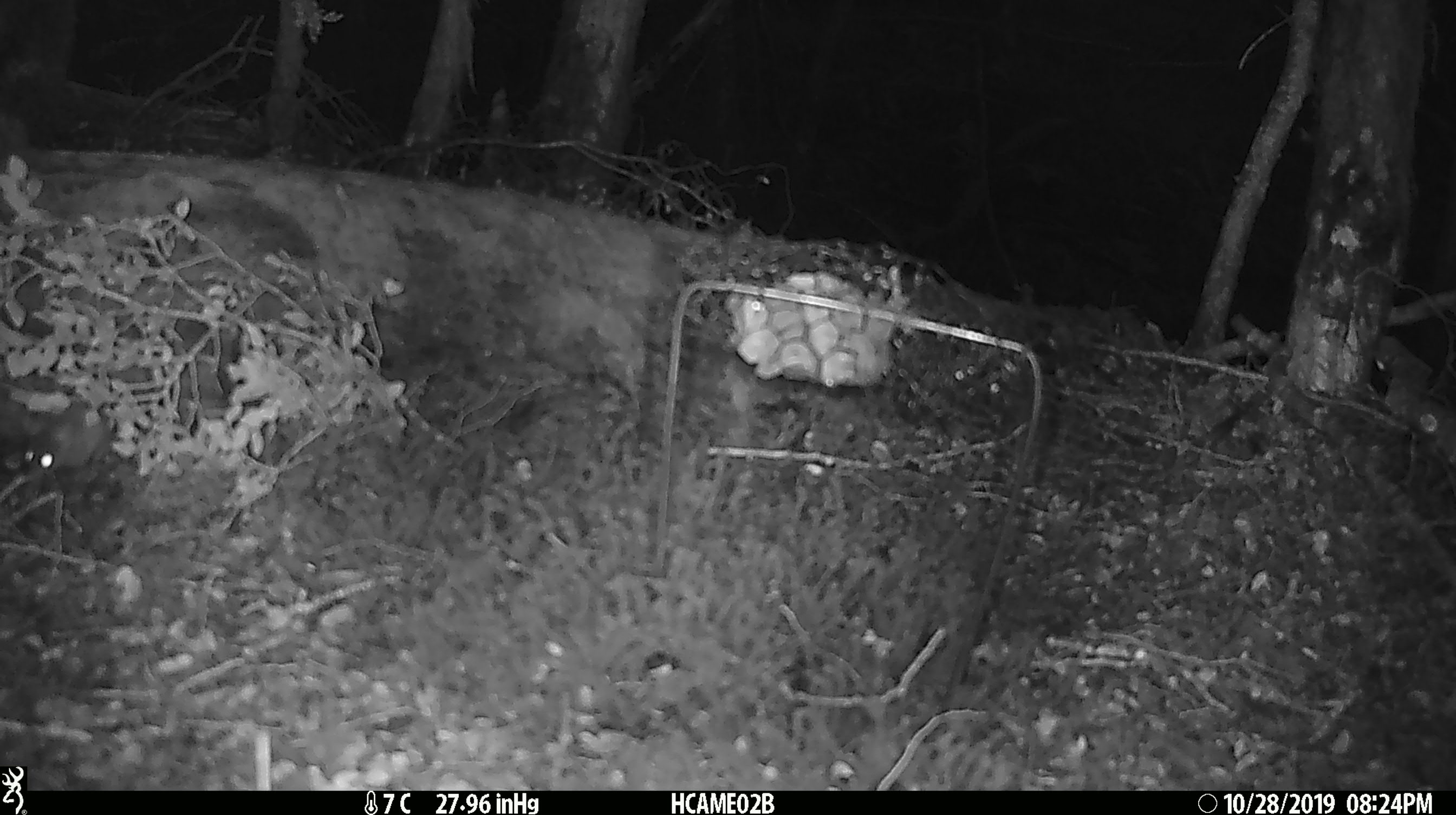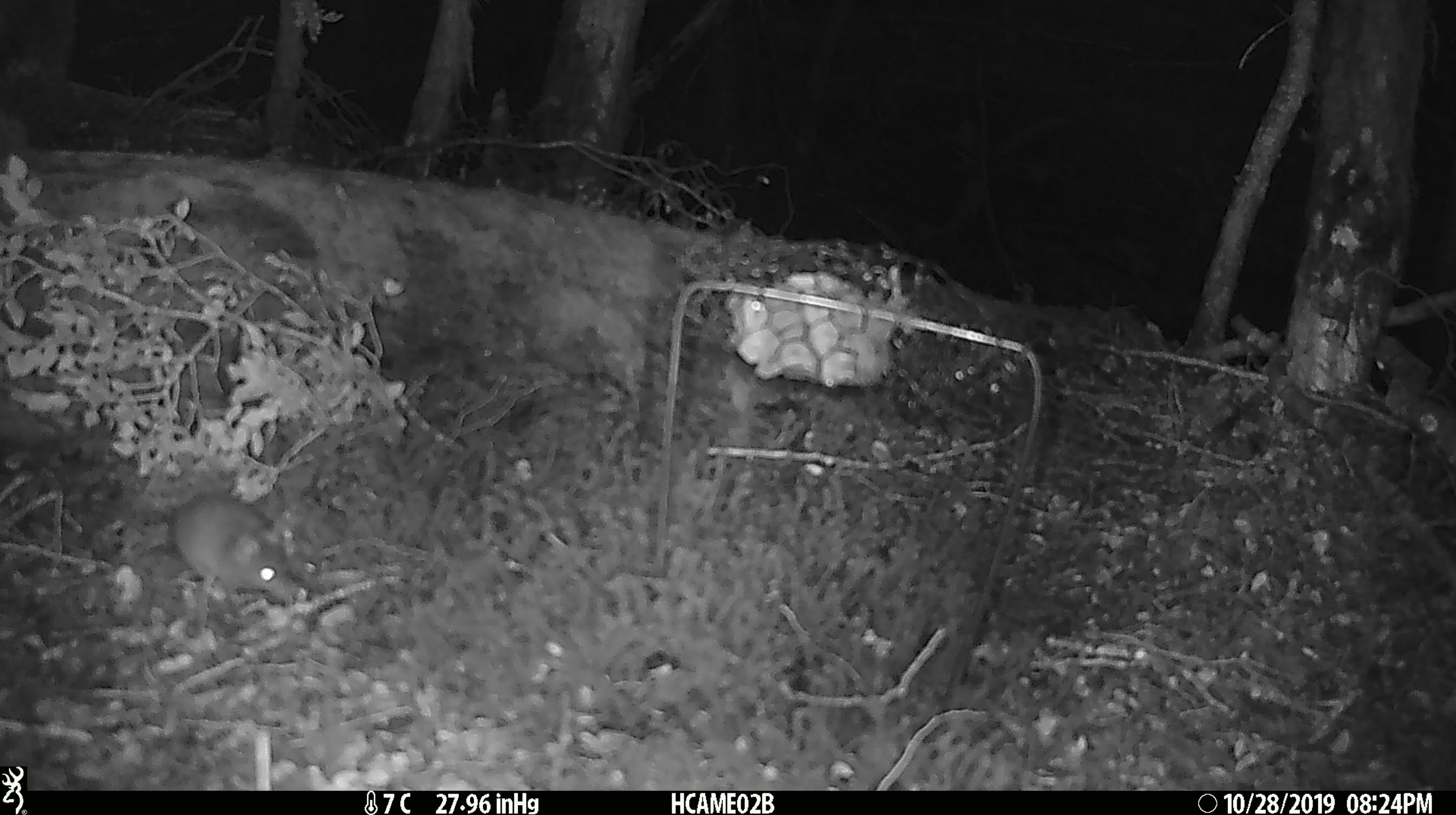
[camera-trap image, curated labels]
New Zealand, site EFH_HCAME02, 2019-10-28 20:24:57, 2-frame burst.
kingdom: Animalia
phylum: Chordata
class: Mammalia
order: Rodentia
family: Muridae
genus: Mus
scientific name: Mus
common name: mouse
Mouse (Mus).